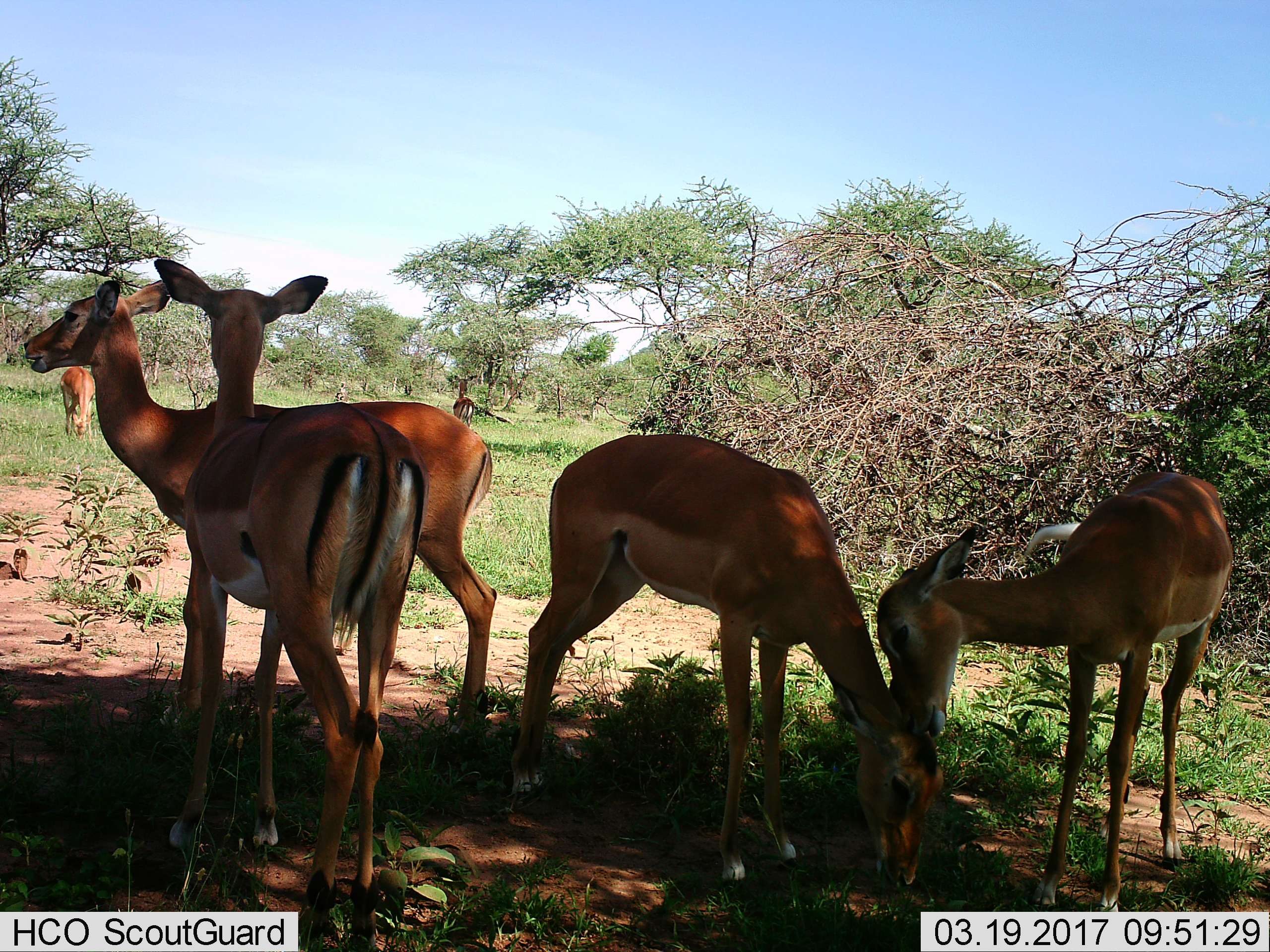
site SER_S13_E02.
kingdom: Animalia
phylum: Chordata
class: Mammalia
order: Artiodactyla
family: Bovidae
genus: Aepyceros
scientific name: Aepyceros melampus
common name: impala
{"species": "impala (Aepyceros melampus)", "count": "6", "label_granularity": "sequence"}